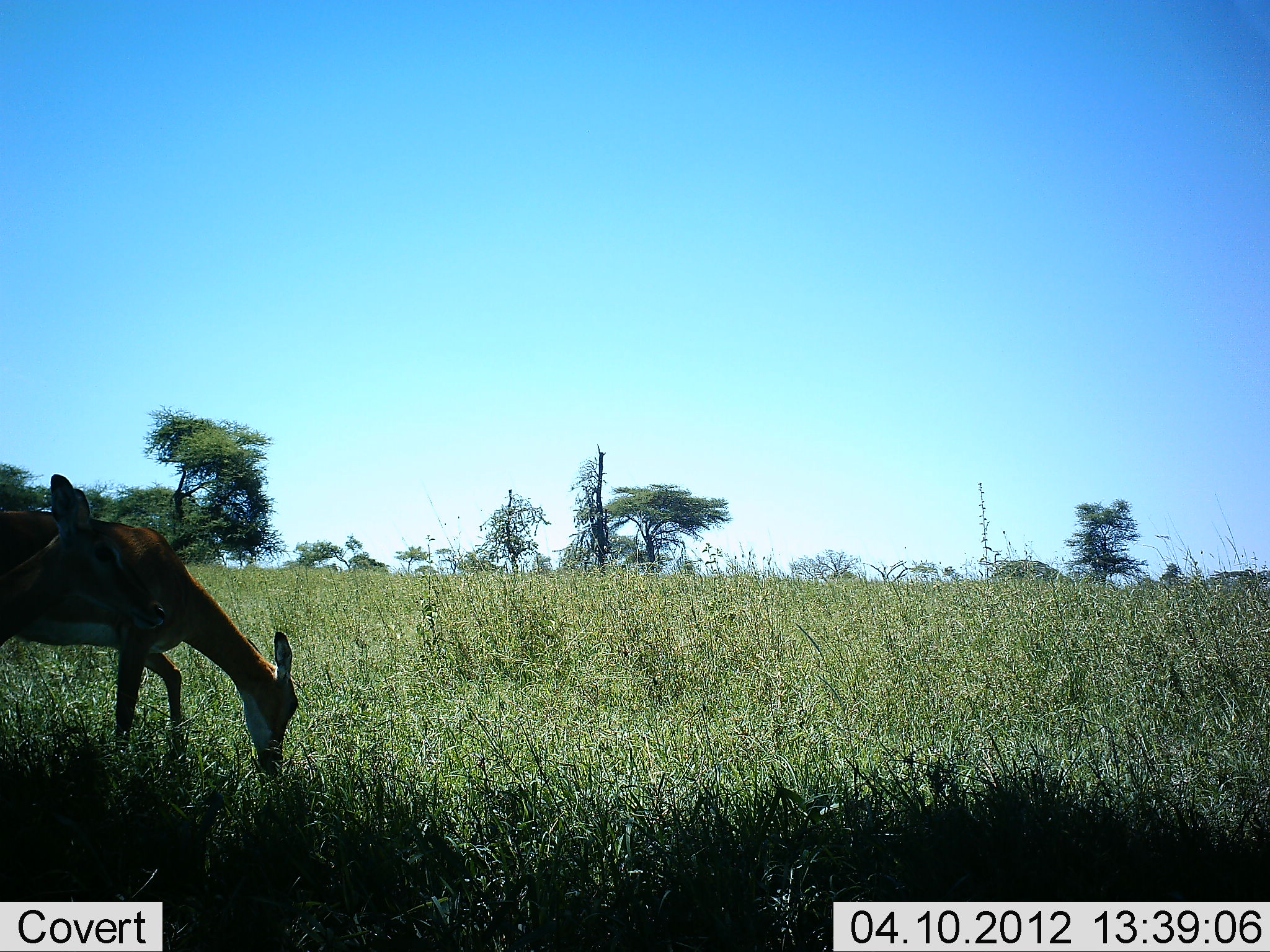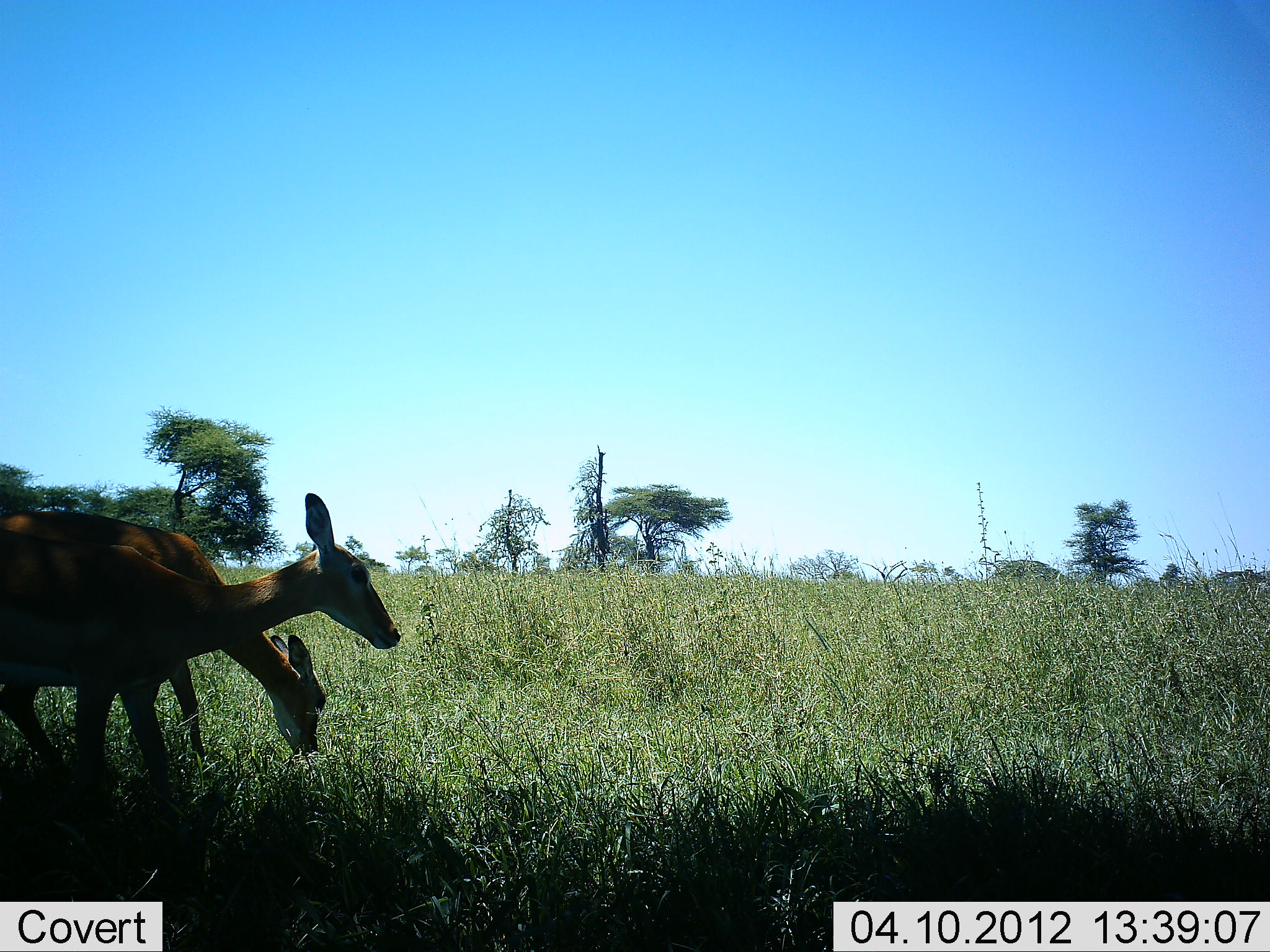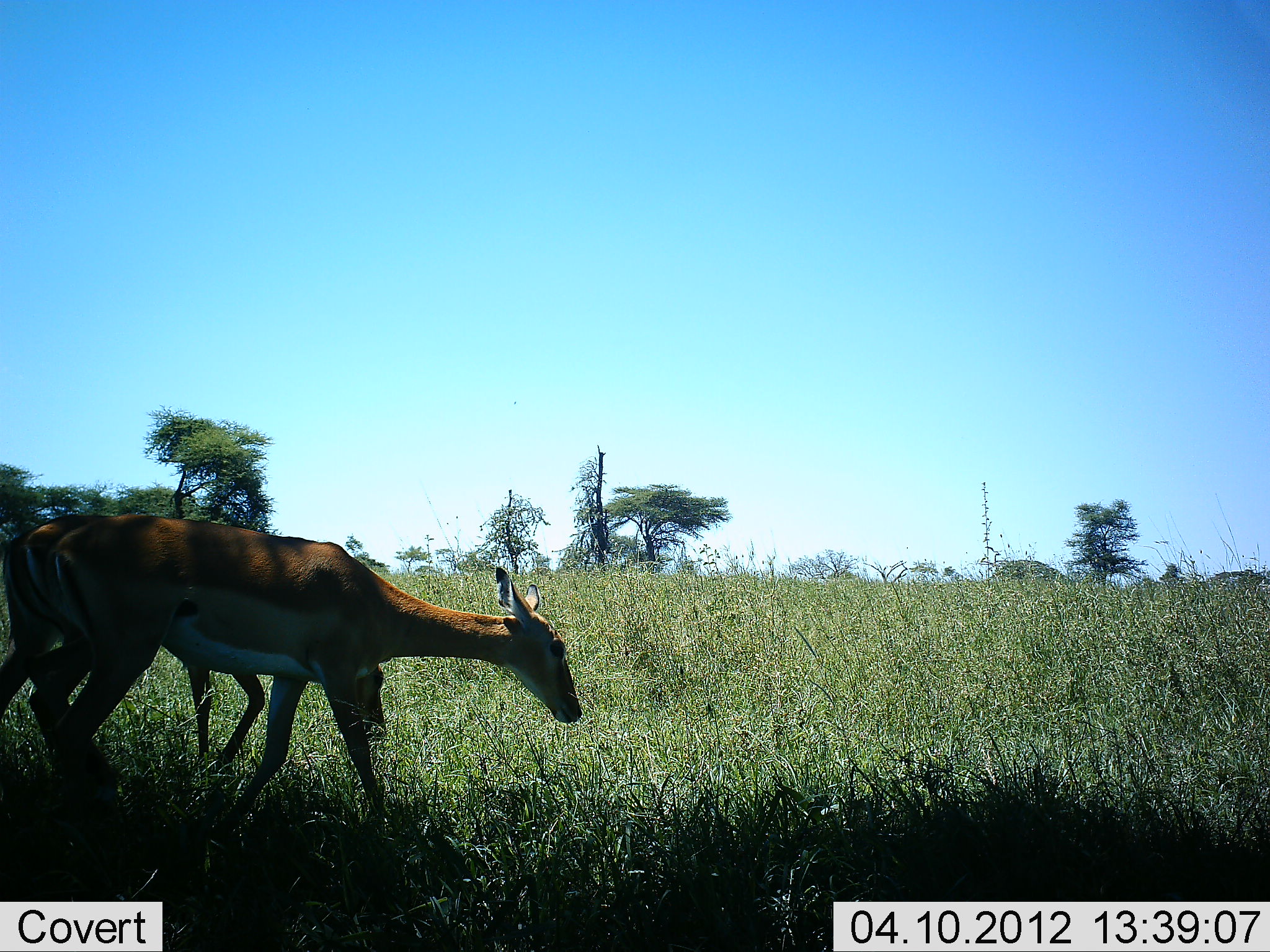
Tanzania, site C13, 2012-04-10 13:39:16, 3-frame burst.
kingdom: Animalia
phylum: Chordata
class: Mammalia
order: Artiodactyla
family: Bovidae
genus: Aepyceros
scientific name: Aepyceros melampus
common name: impala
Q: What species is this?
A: Impala (Aepyceros melampus).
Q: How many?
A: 2.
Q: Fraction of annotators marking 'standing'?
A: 20%.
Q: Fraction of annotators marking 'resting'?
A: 0%.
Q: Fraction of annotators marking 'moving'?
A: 73%.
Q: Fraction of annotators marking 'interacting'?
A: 0%.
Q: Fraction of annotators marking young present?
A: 0%.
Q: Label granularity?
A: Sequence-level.